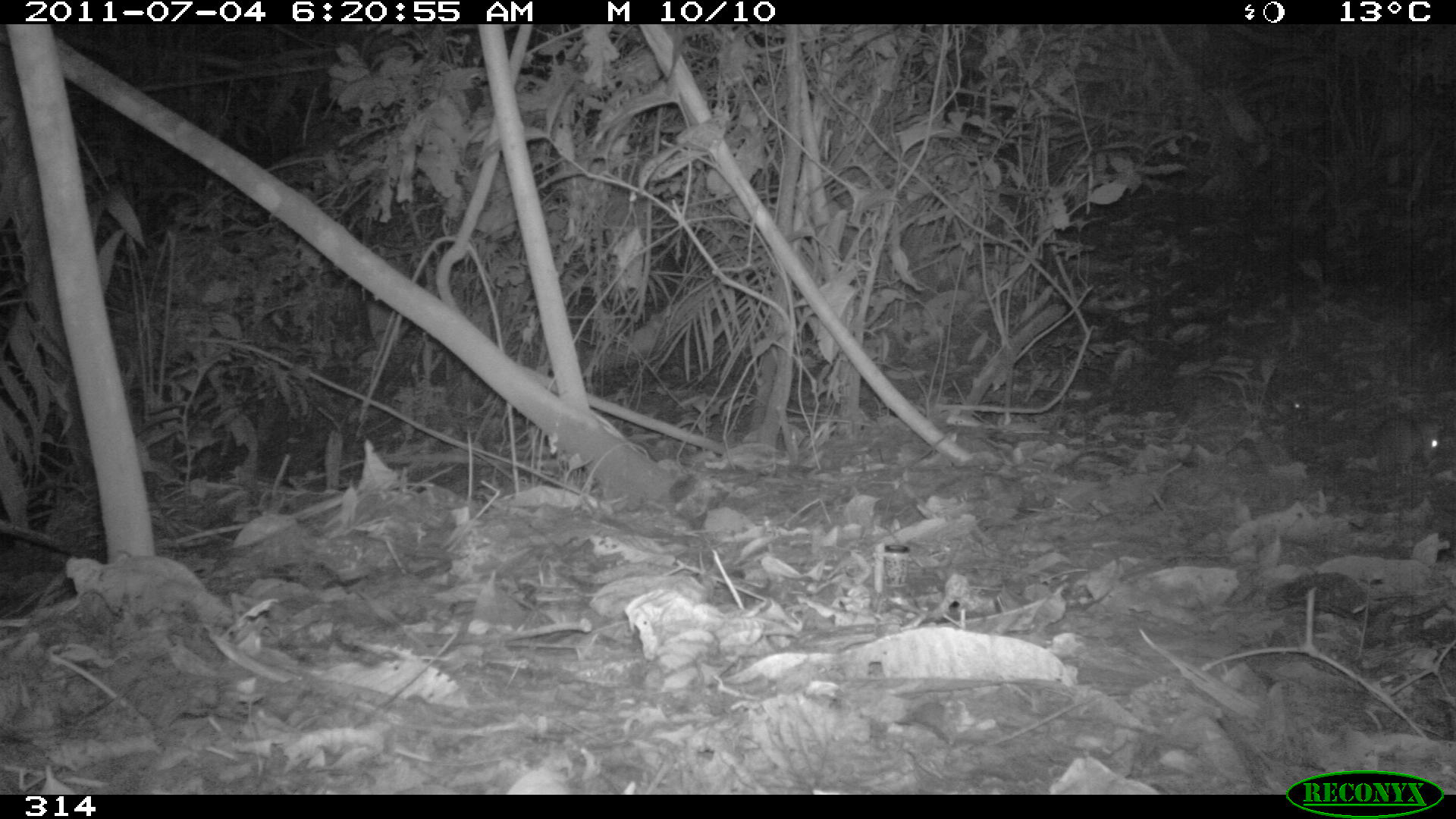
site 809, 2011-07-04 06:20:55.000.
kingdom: Animalia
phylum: Chordata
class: Mammalia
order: Rodentia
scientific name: Rodentia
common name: rodents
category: unknown rodent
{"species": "unknown rodent (rodents) (Rodentia)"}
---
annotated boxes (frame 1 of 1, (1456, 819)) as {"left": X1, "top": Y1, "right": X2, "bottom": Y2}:
unknown rodent: {"left": 1367, "top": 412, "right": 1445, "bottom": 474}